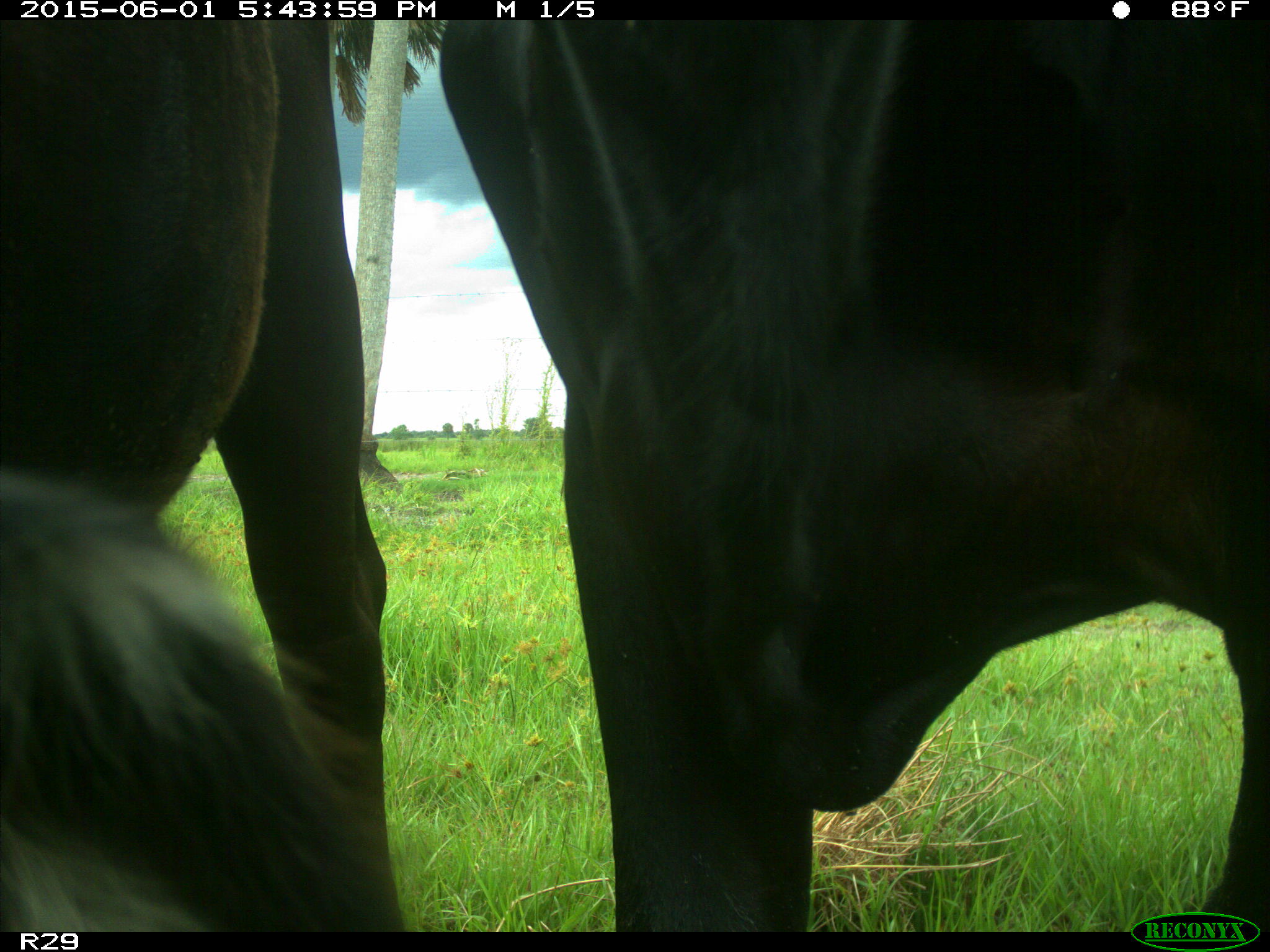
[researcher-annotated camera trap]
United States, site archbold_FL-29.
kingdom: Animalia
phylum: Chordata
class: Mammalia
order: Artiodactyla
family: Bovidae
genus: Bos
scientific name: Bos taurus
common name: domestic cow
Bos taurus (domestic cow).